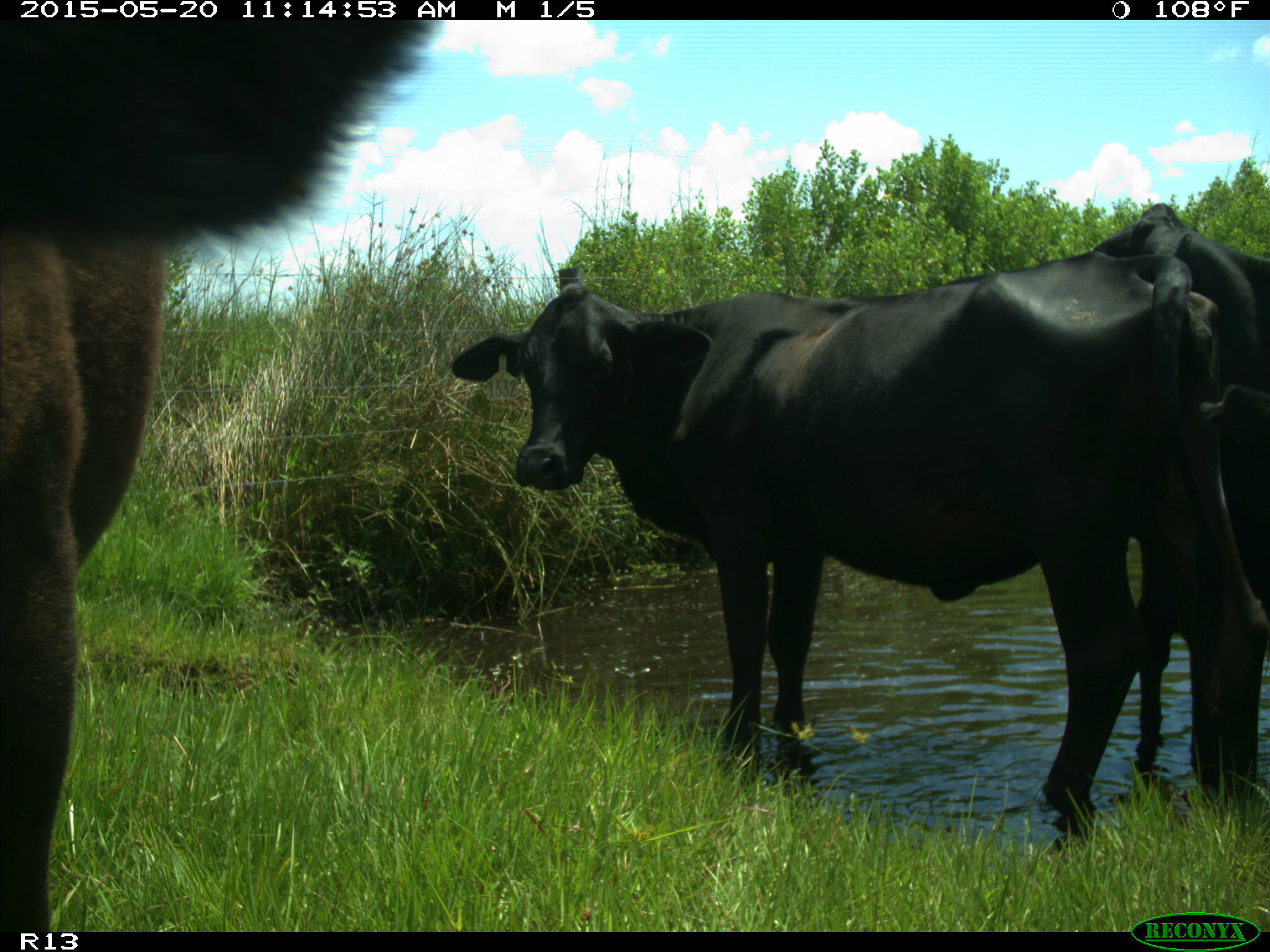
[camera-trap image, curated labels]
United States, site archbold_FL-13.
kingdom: Animalia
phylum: Chordata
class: Mammalia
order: Artiodactyla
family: Bovidae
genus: Bos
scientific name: Bos taurus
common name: domestic cow